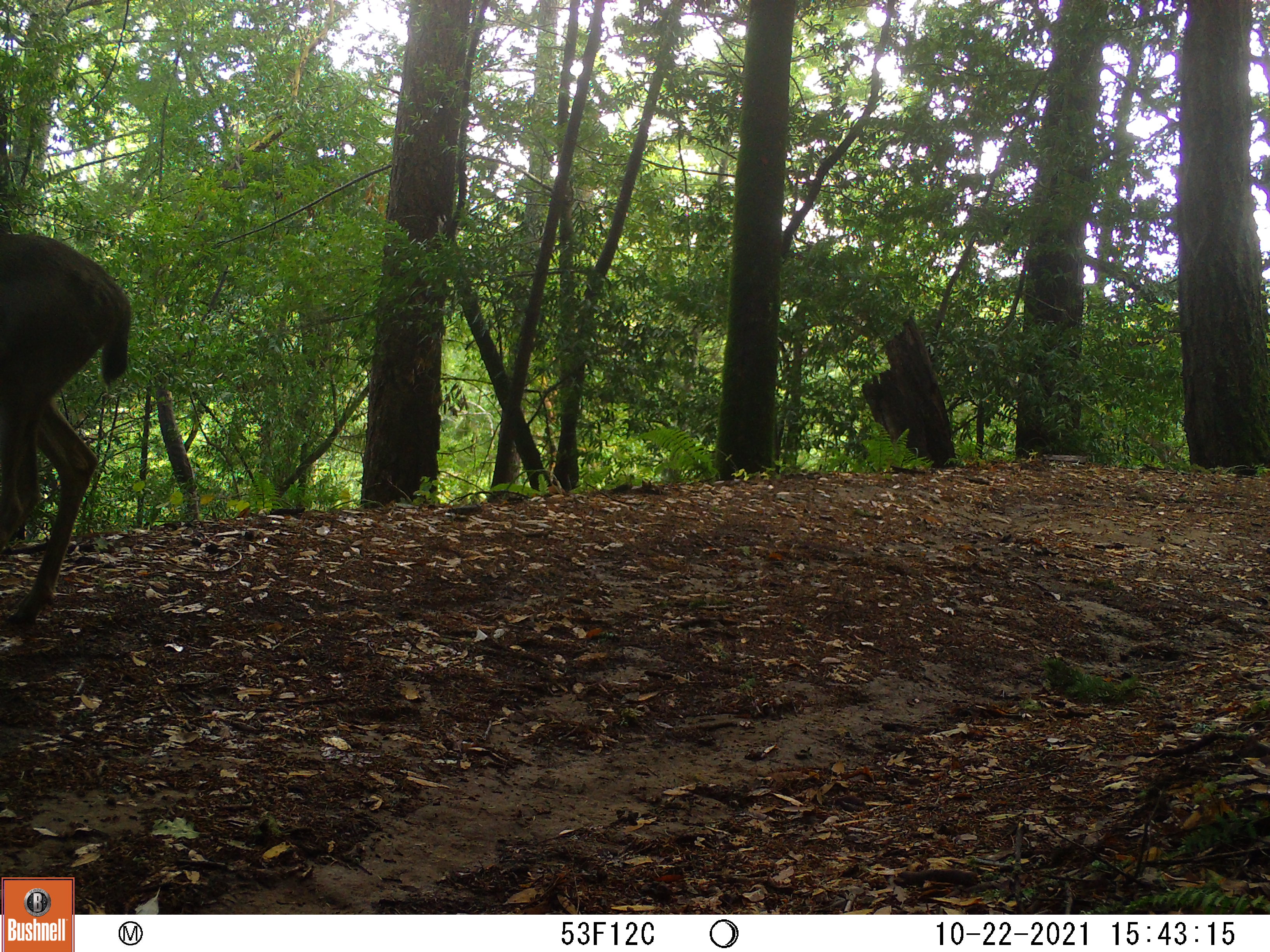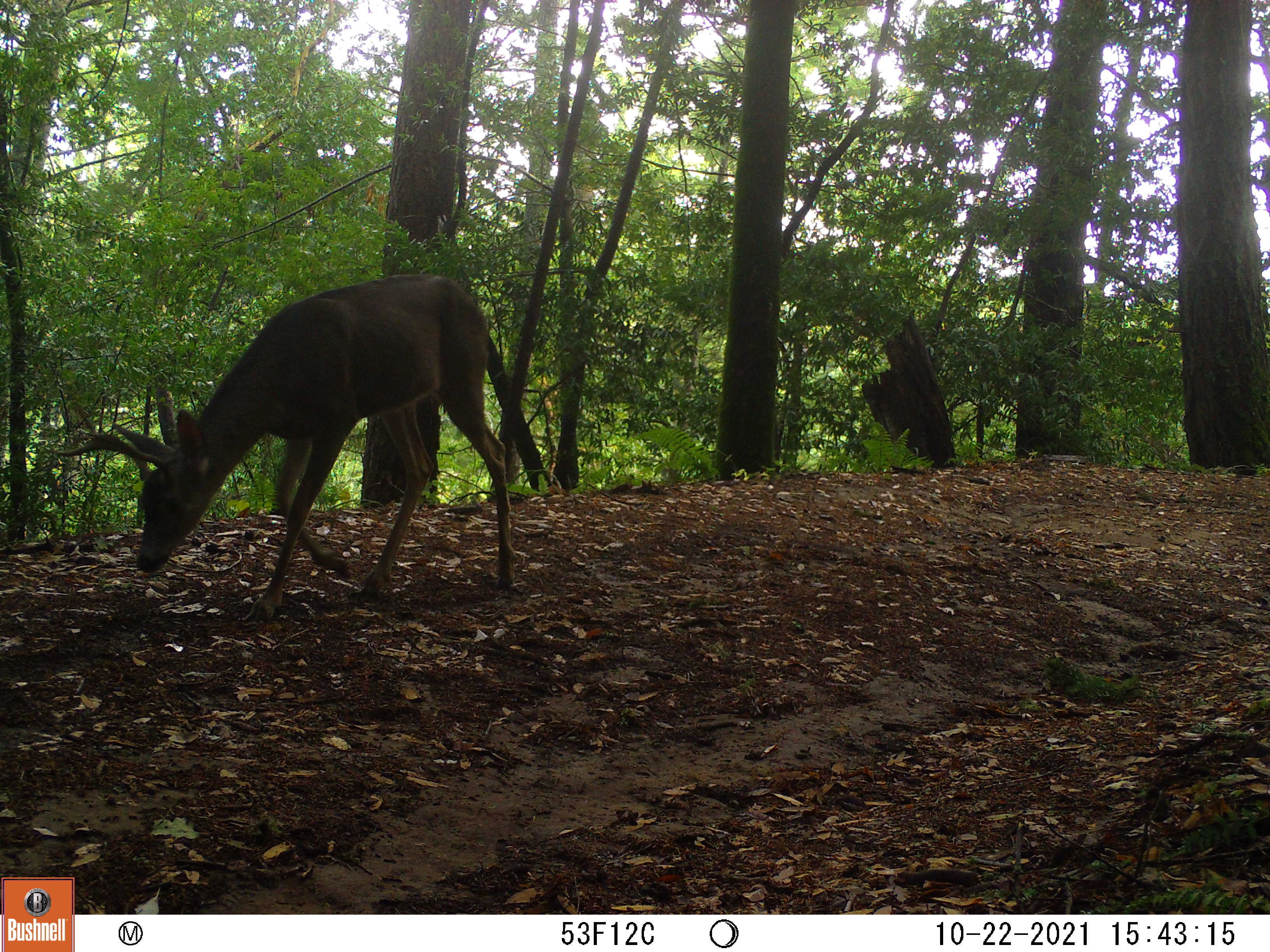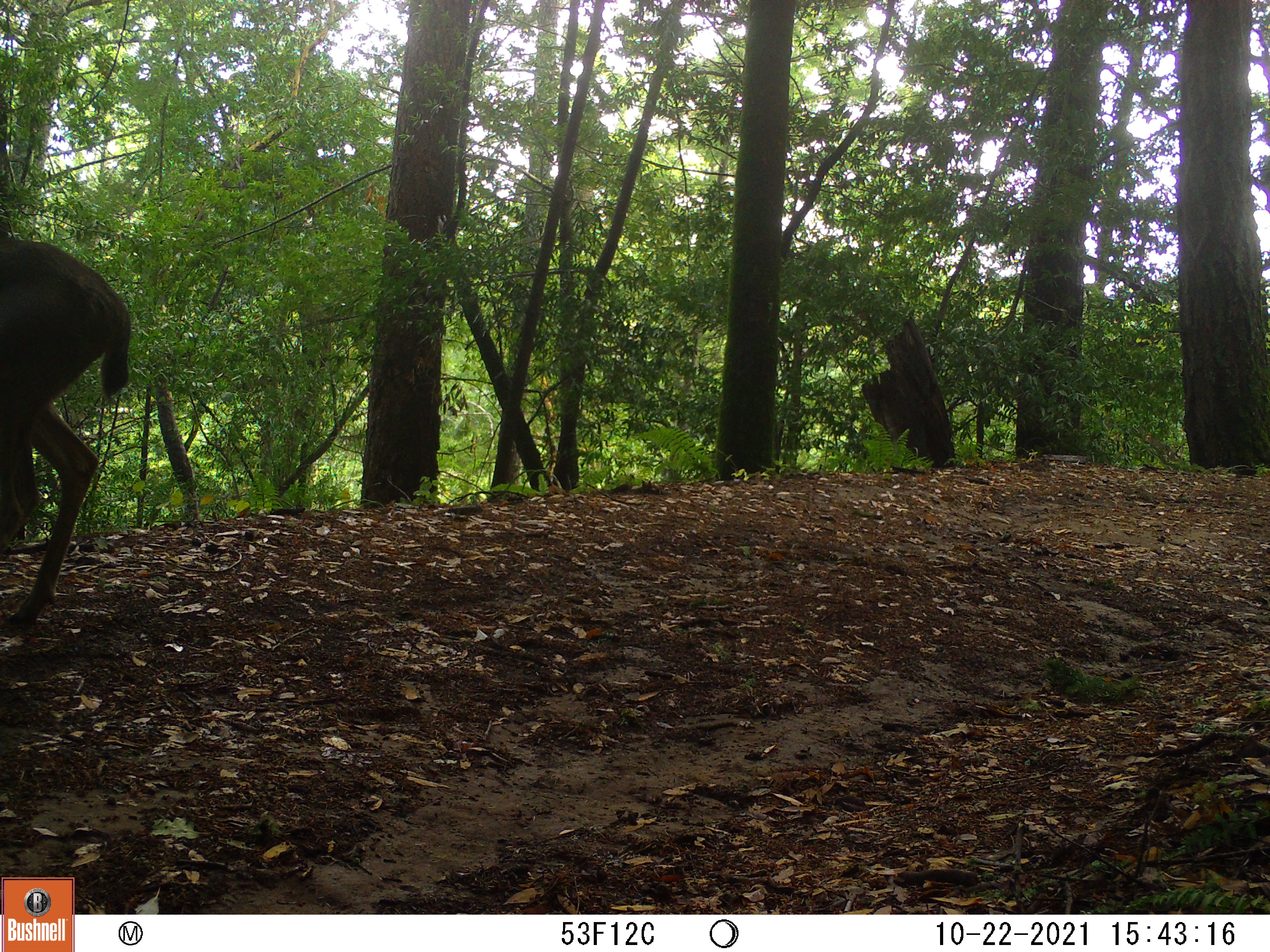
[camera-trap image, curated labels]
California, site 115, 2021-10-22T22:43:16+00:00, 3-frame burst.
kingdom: Animalia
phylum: Chordata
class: Mammalia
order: Artiodactyla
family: Cervidae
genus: Odocoileus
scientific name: Odocoileus hemionus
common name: mule deer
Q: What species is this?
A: Mule deer (Odocoileus hemionus).